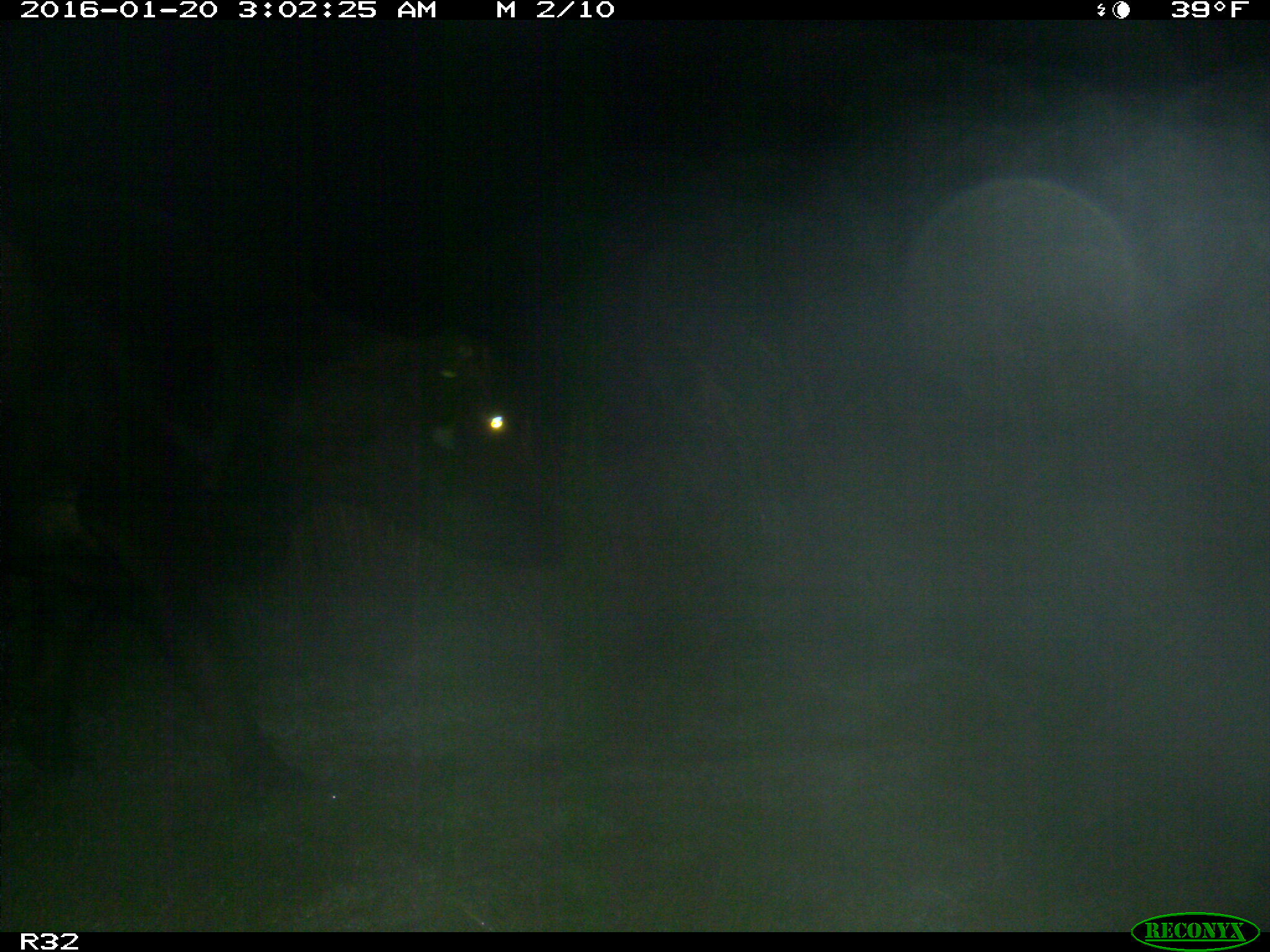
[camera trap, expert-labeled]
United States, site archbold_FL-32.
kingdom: Animalia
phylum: Chordata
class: Mammalia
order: Artiodactyla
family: Bovidae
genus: Bos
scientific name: Bos taurus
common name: domestic cow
Bos taurus (domestic cow).